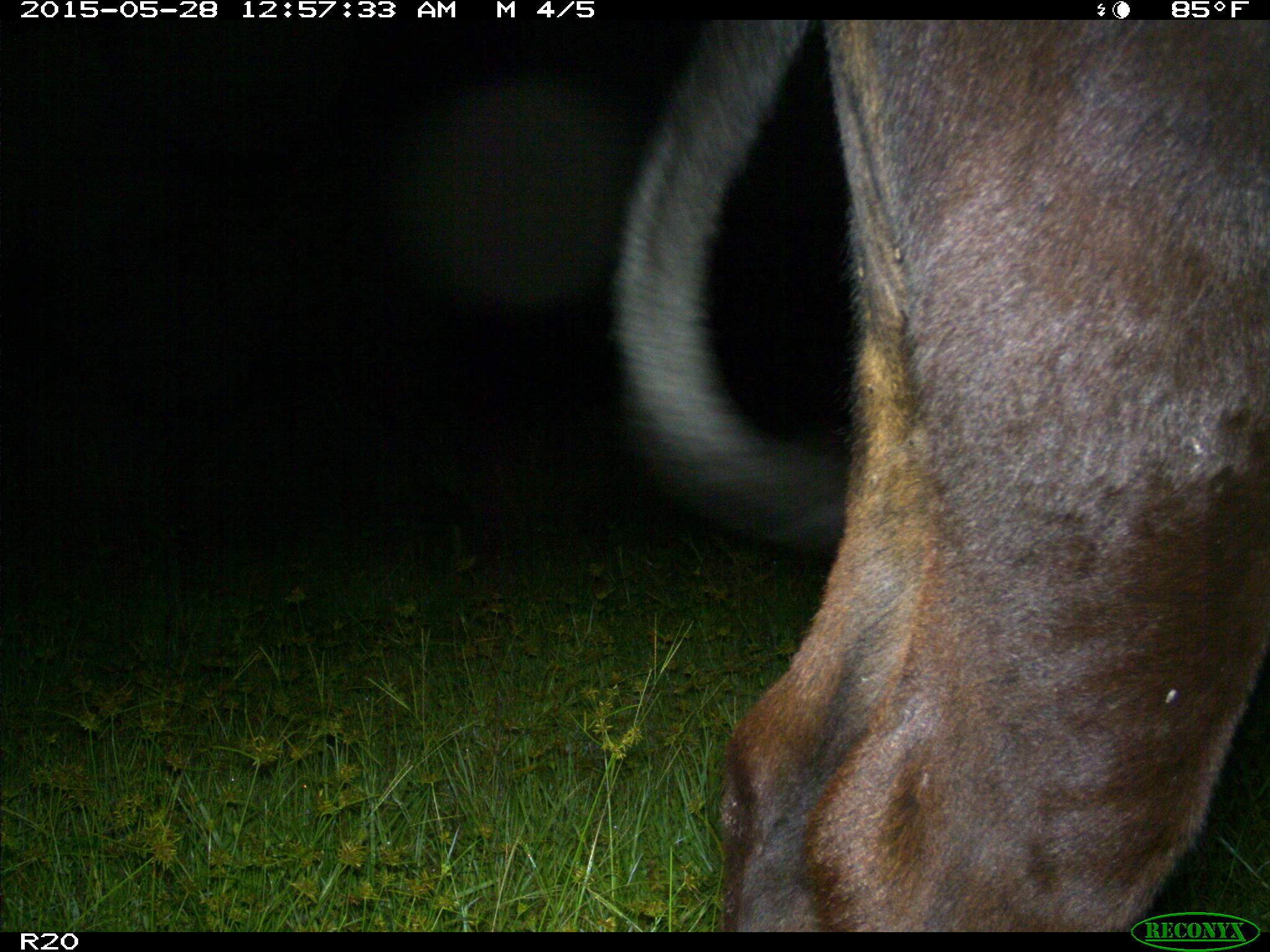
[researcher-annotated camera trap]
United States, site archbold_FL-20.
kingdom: Animalia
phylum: Chordata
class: Mammalia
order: Artiodactyla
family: Bovidae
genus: Bos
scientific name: Bos taurus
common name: domestic cow